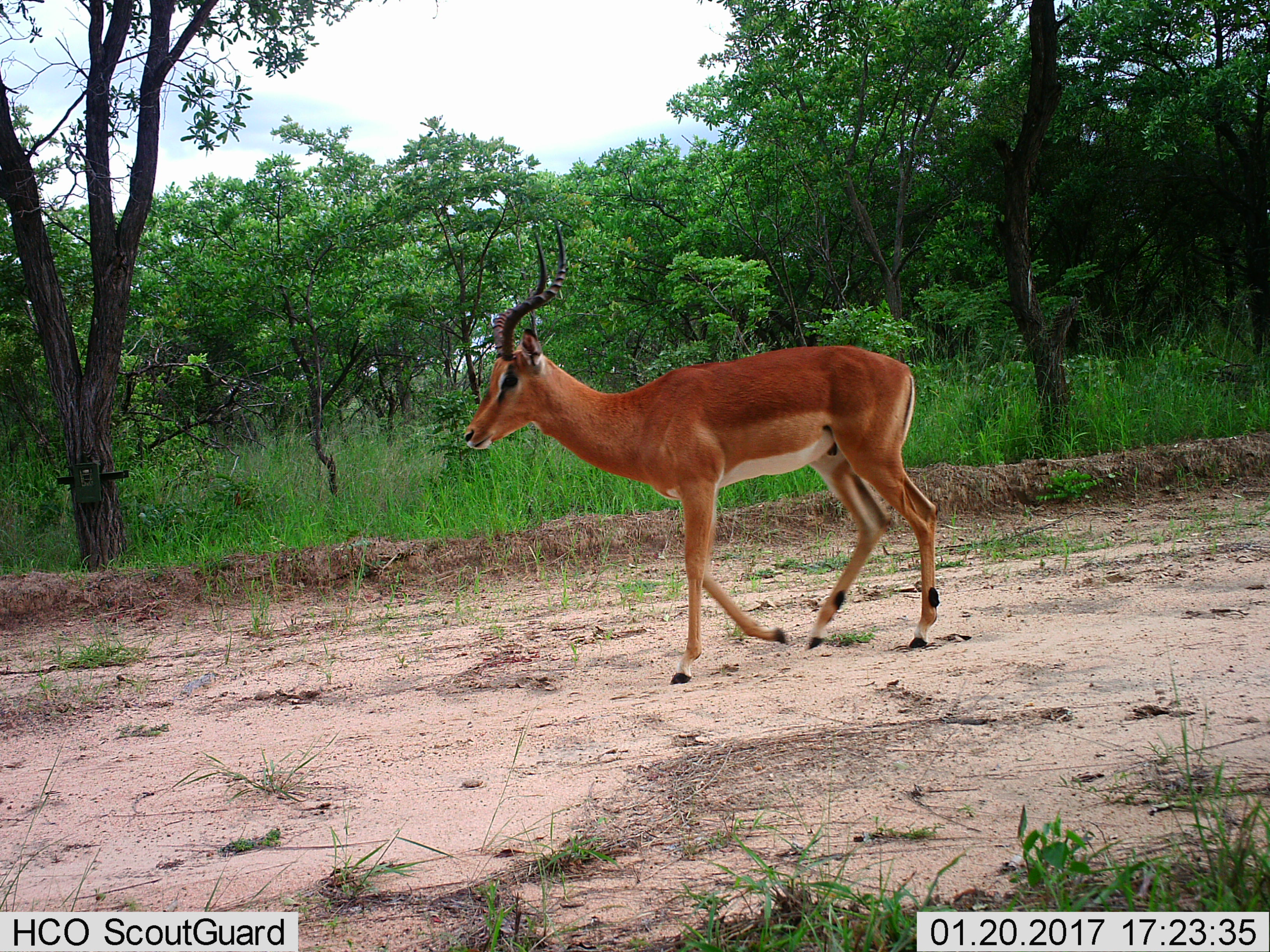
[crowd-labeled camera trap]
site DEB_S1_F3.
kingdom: Animalia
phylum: Chordata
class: Mammalia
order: Artiodactyla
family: Bovidae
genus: Aepyceros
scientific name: Aepyceros melampus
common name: impala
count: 1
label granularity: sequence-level